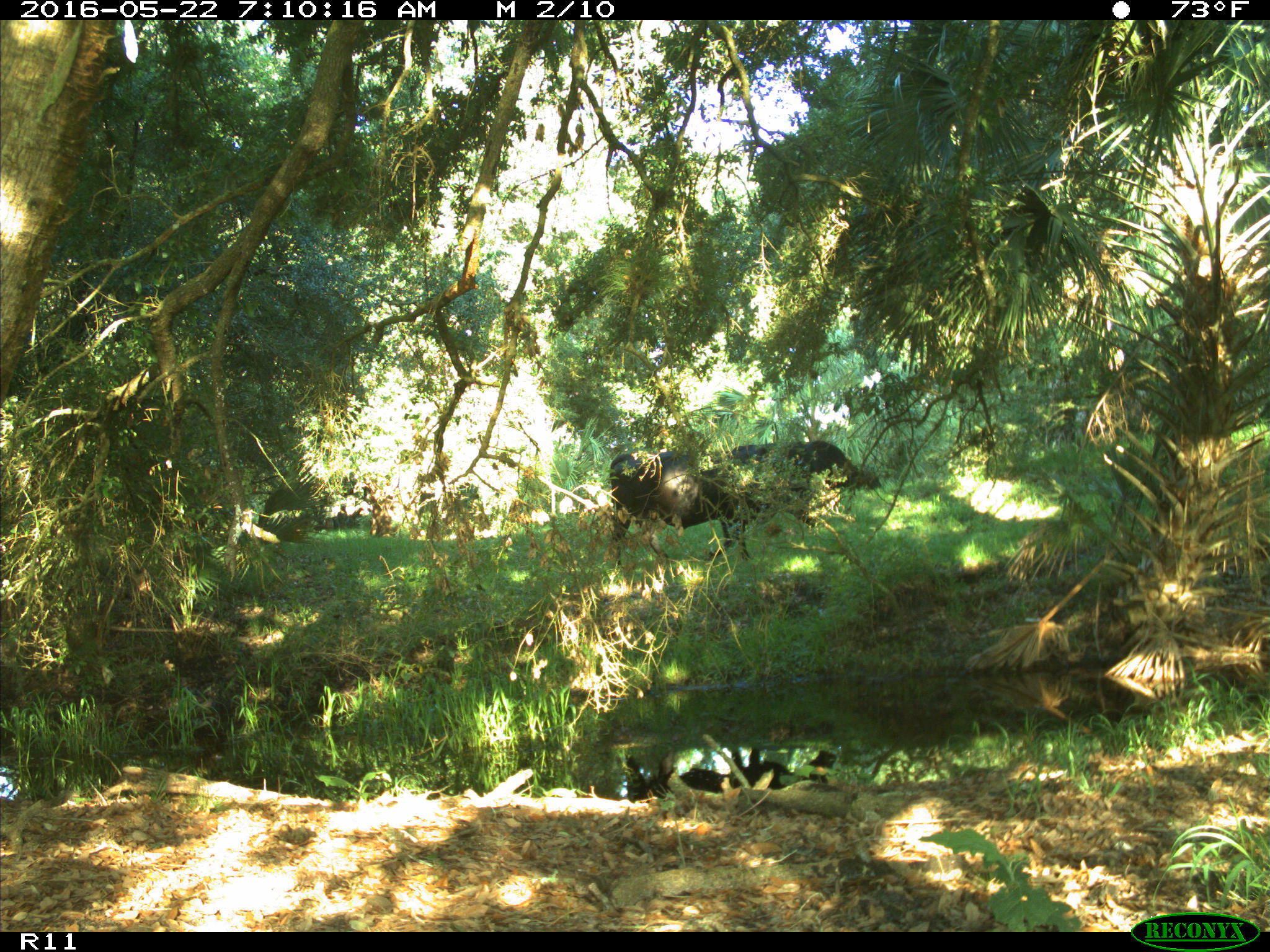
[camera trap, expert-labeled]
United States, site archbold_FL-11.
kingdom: Animalia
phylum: Chordata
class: Mammalia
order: Artiodactyla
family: Bovidae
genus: Bos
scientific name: Bos taurus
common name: domestic cow